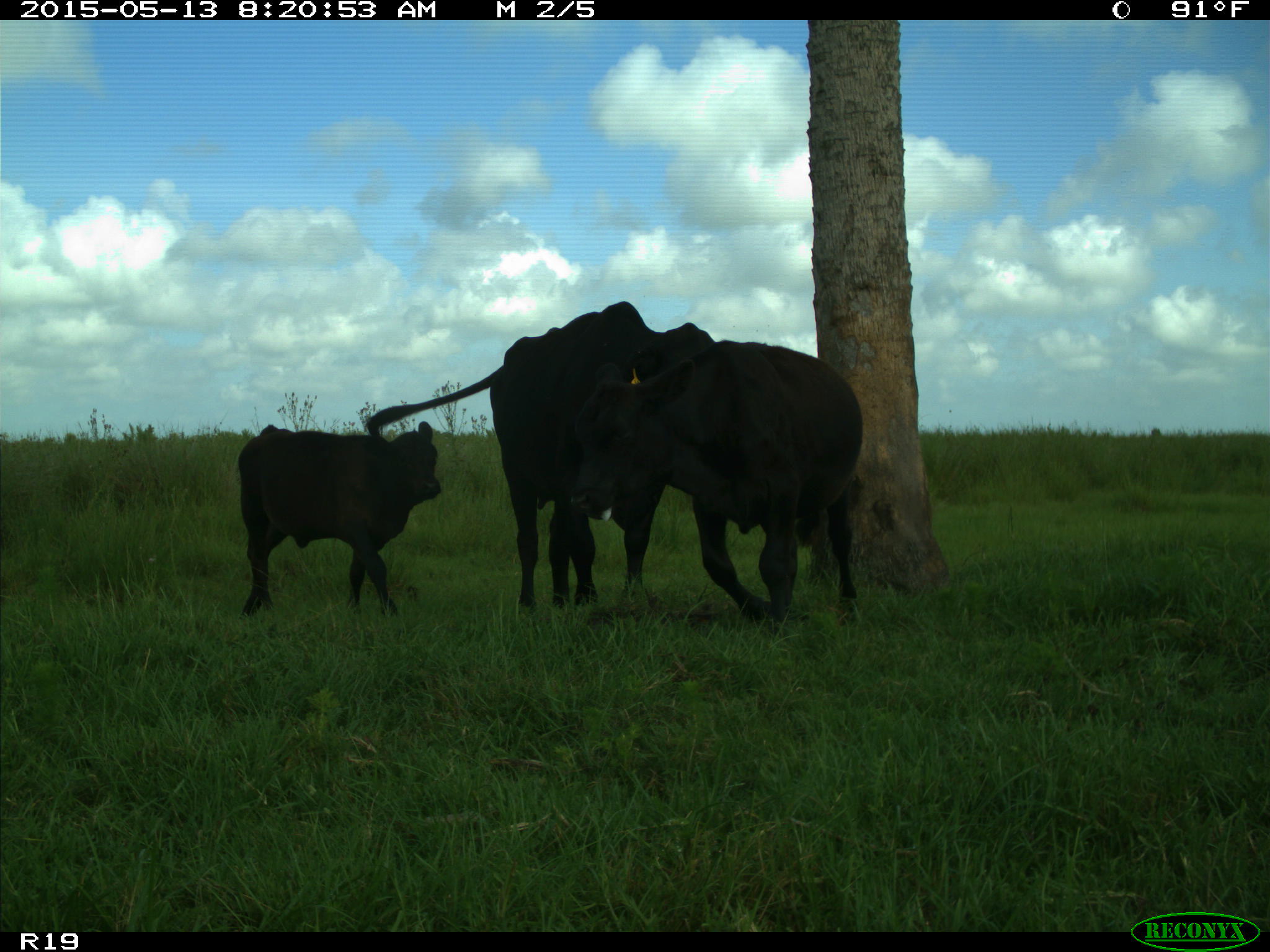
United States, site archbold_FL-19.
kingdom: Animalia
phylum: Chordata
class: Mammalia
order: Artiodactyla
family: Bovidae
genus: Bos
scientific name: Bos taurus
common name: domestic cow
Bos taurus (domestic cow).